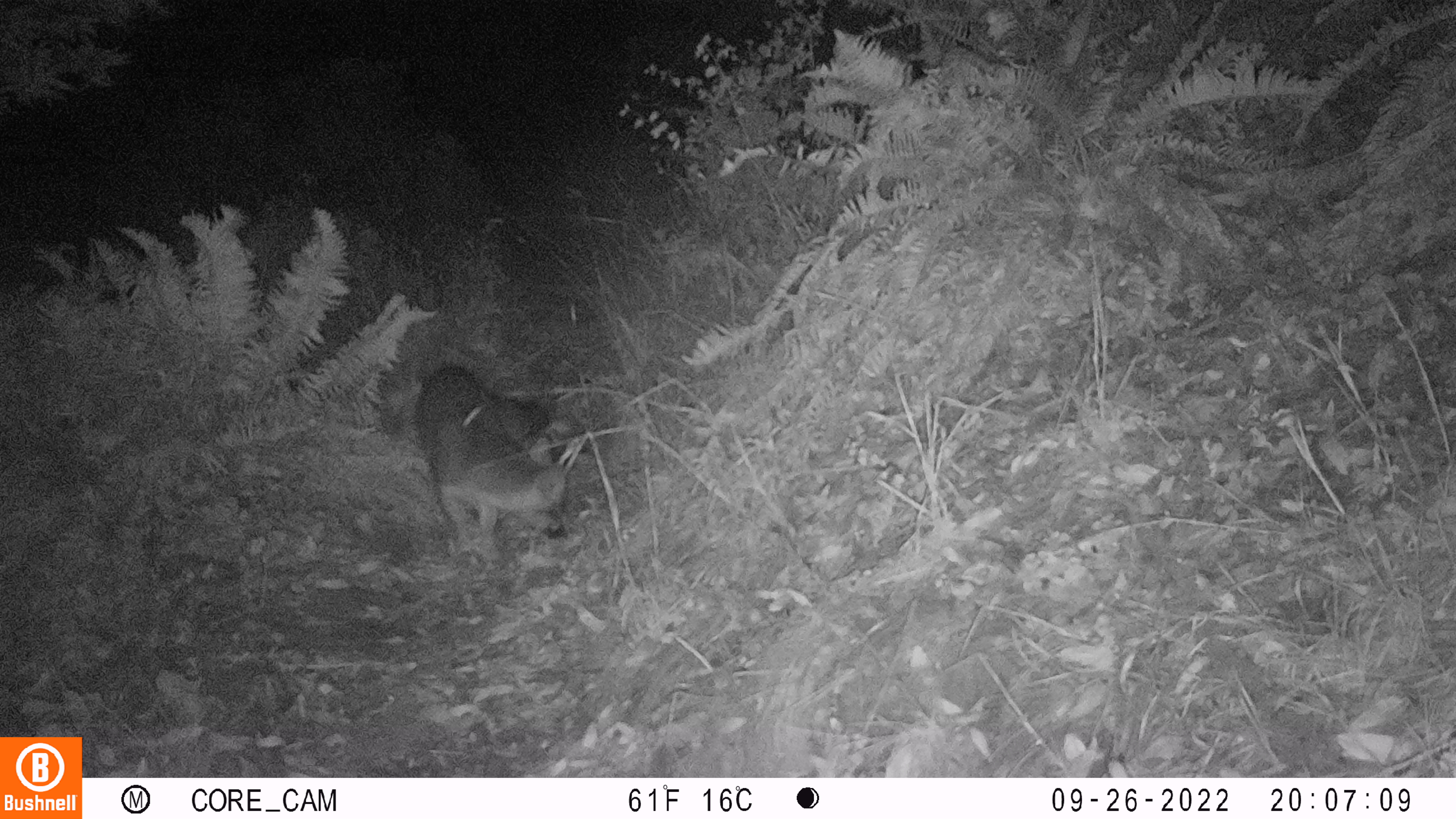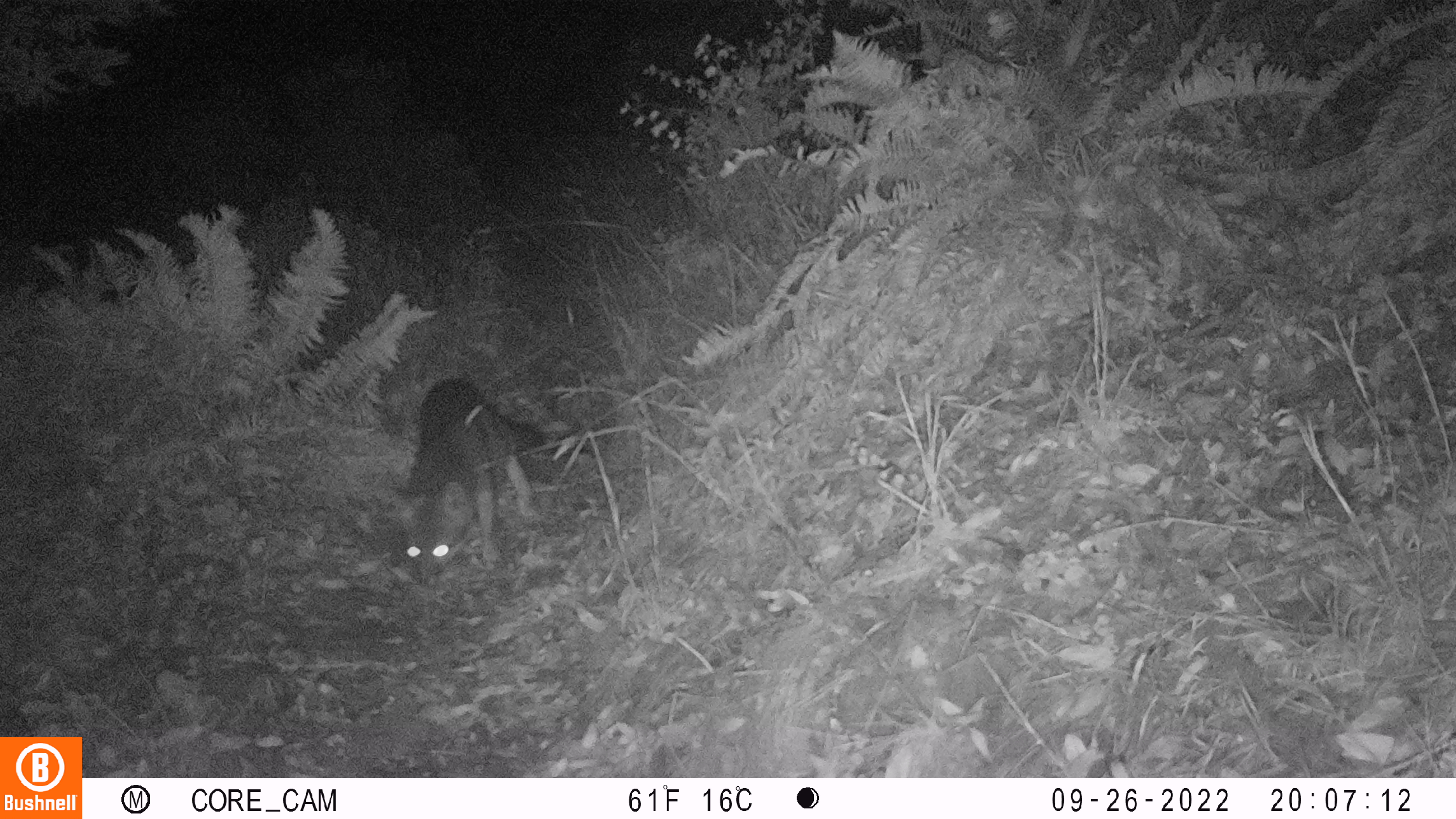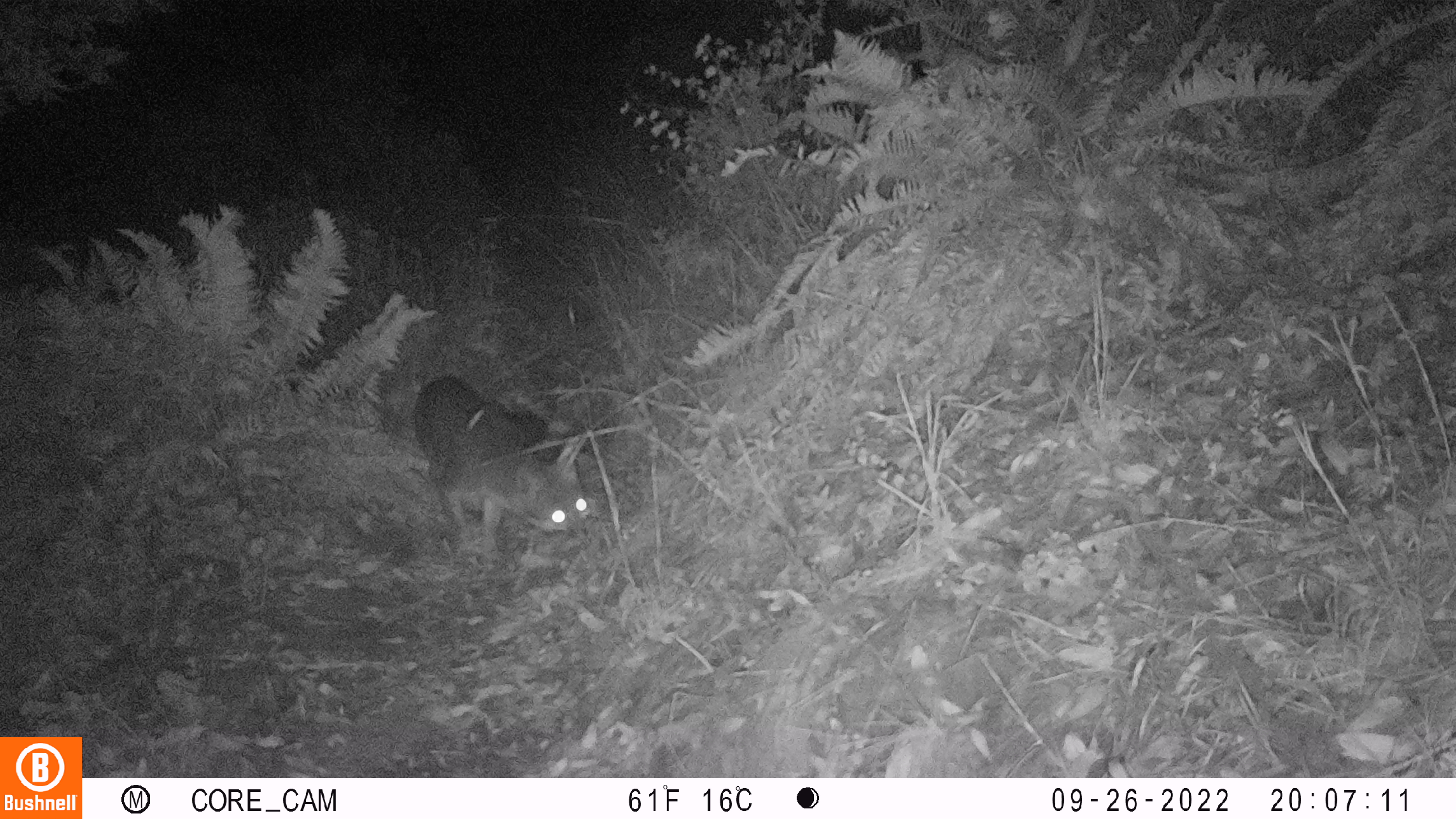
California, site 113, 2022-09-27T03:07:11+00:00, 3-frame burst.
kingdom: Animalia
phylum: Chordata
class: Mammalia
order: Carnivora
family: Canidae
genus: Urocyon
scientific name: Urocyon cinereoargenteus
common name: gray fox